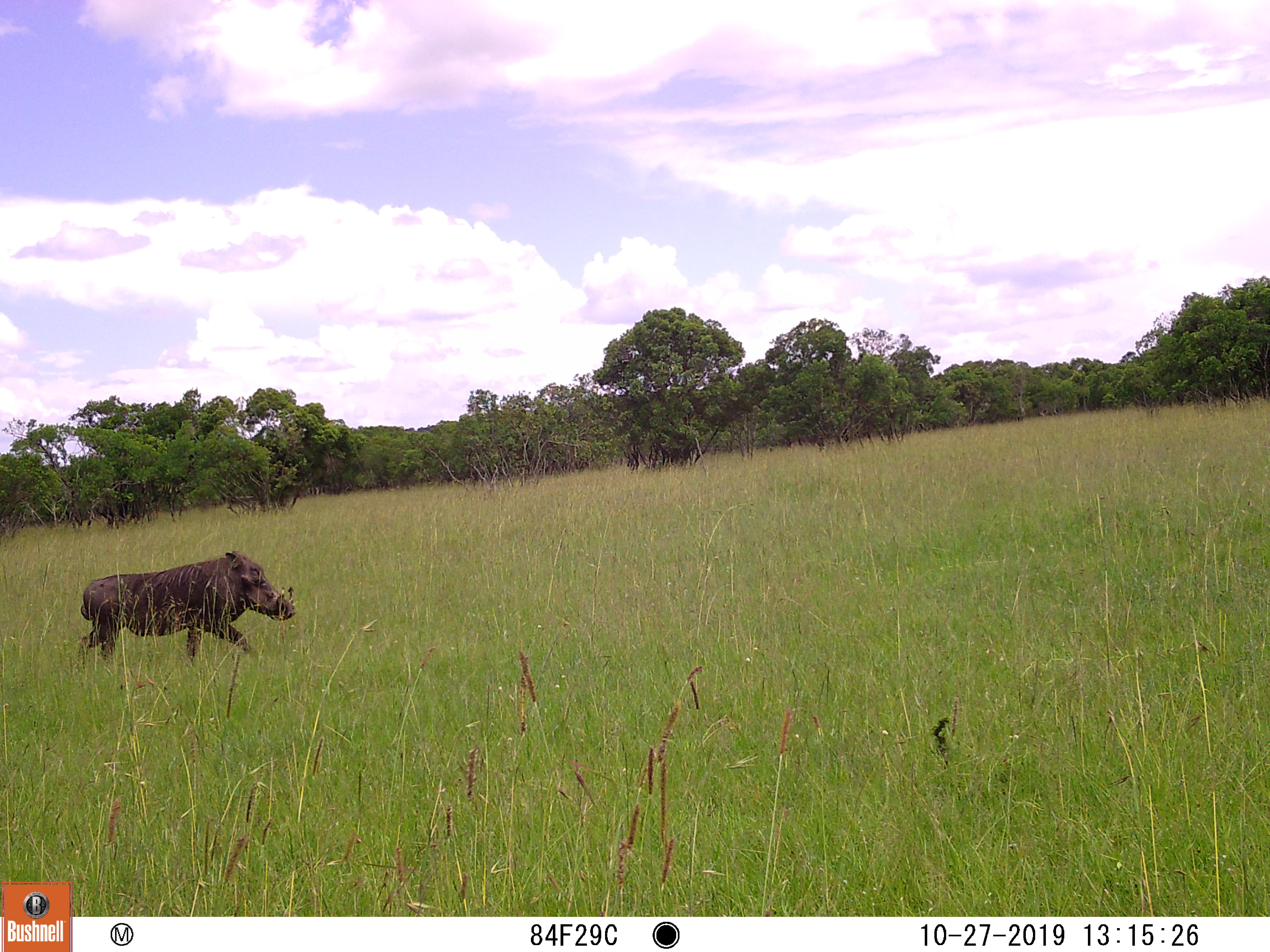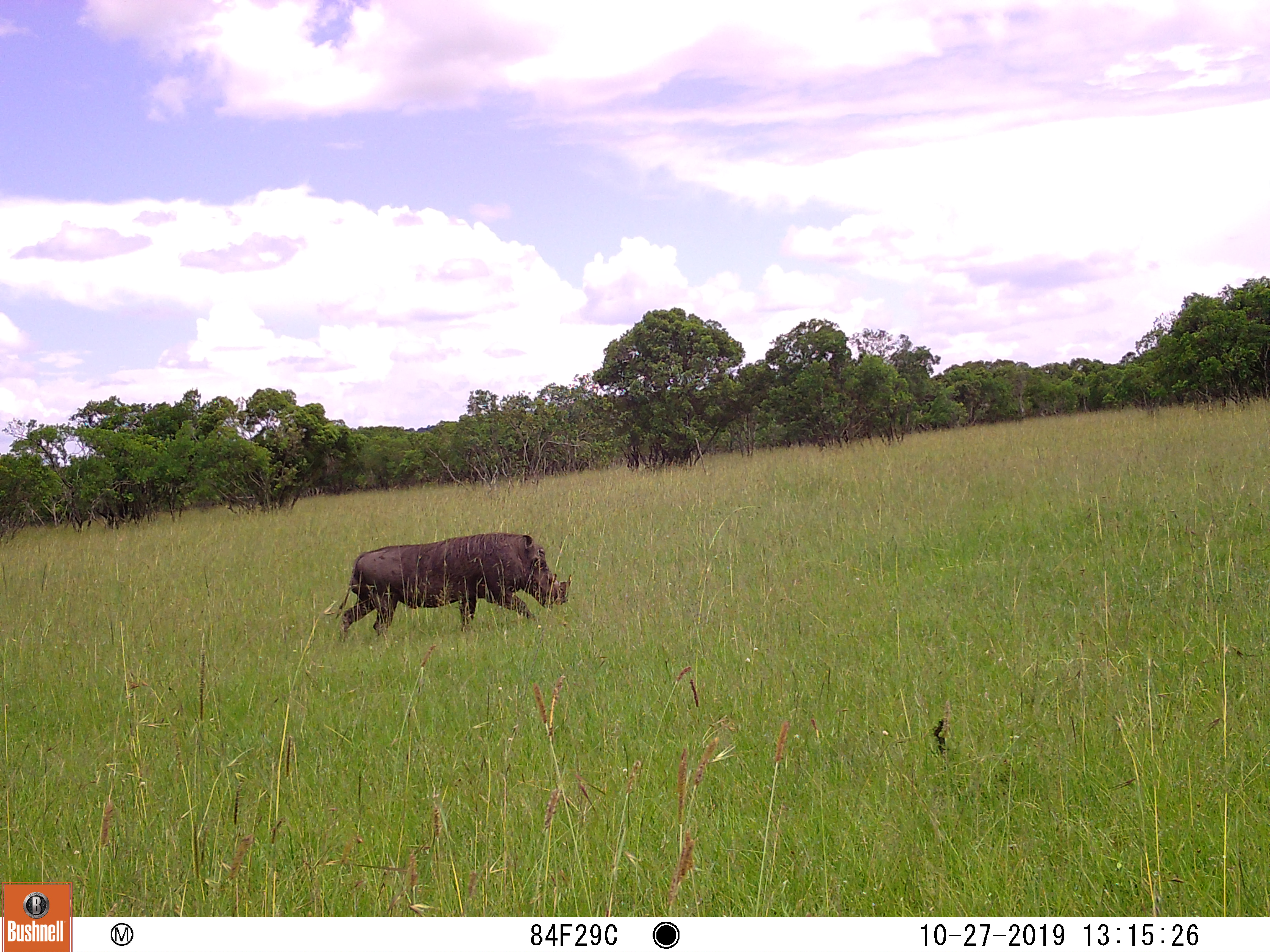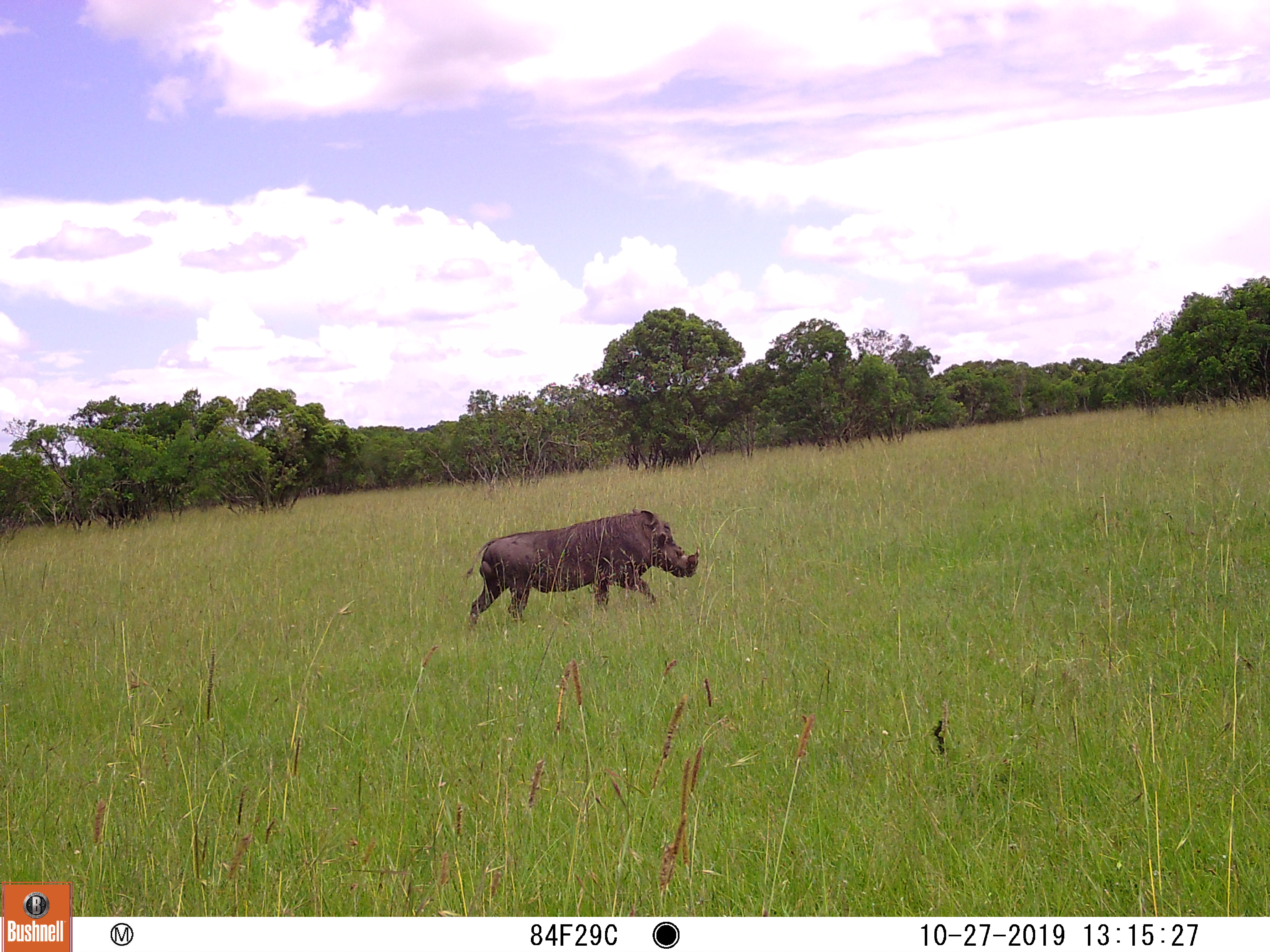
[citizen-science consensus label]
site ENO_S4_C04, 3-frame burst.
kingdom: Animalia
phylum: Chordata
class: Mammalia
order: Artiodactyla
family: Suidae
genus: Phacochoerus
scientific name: Phacochoerus africanus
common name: warthog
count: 1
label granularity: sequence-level